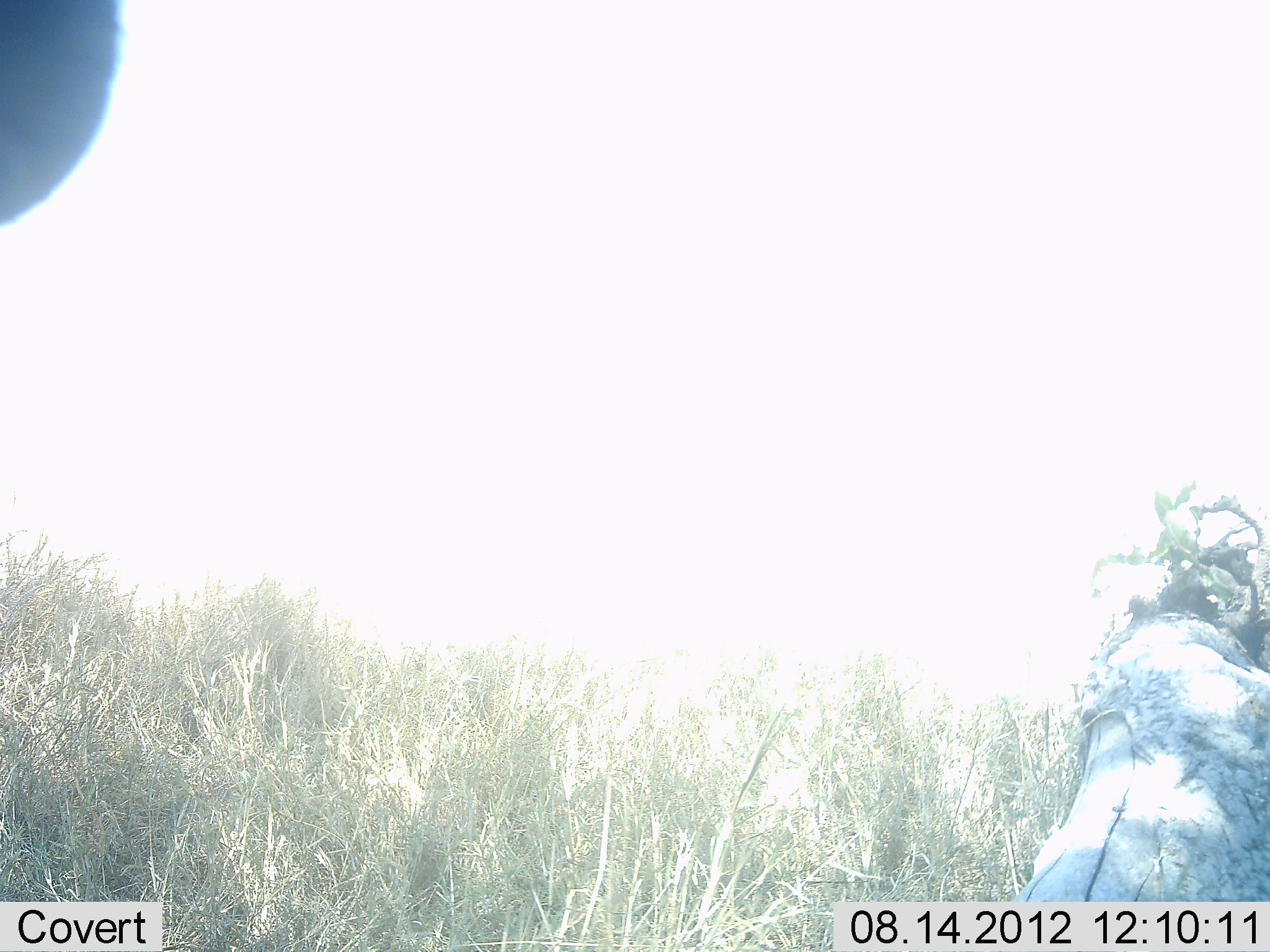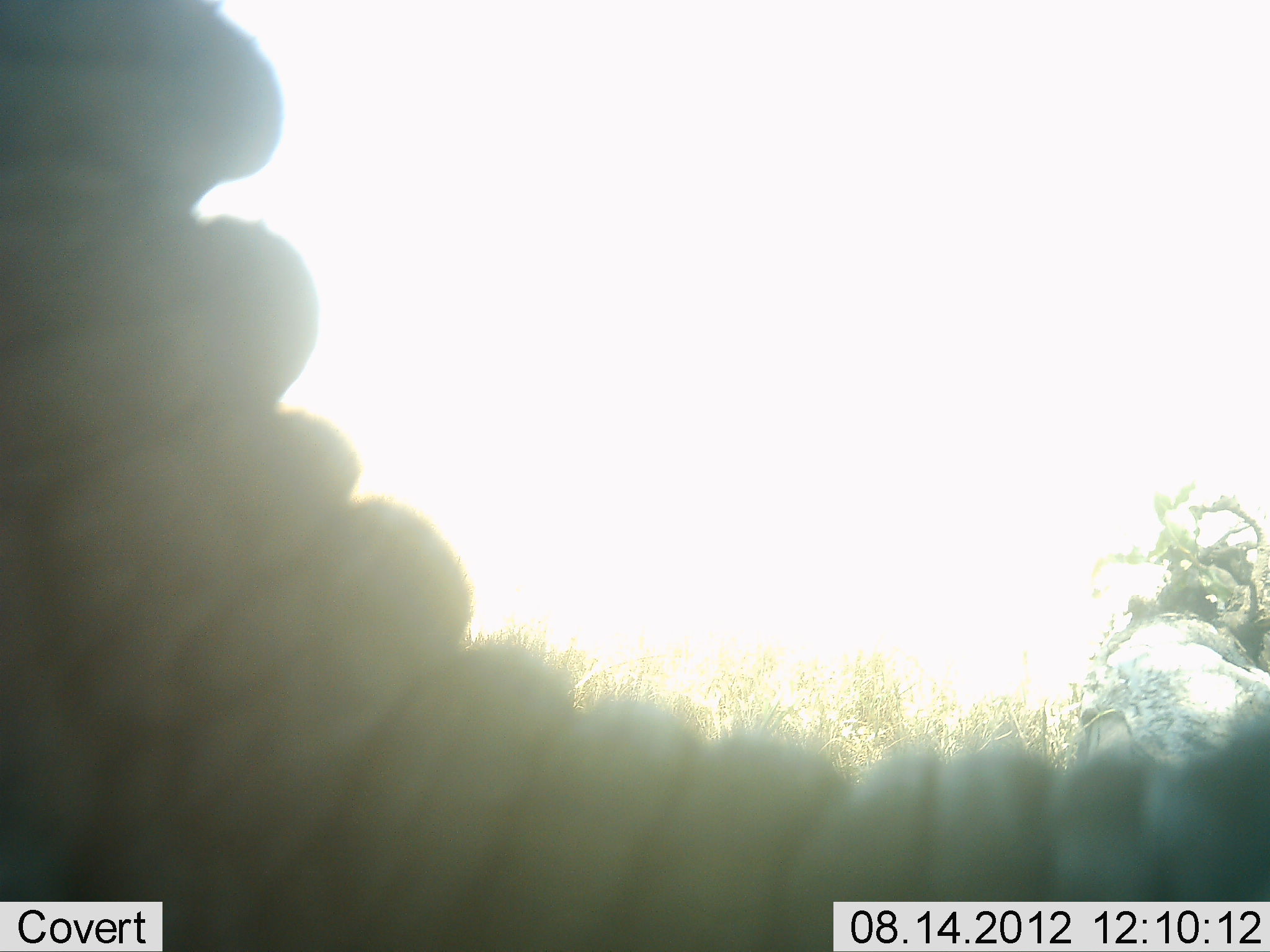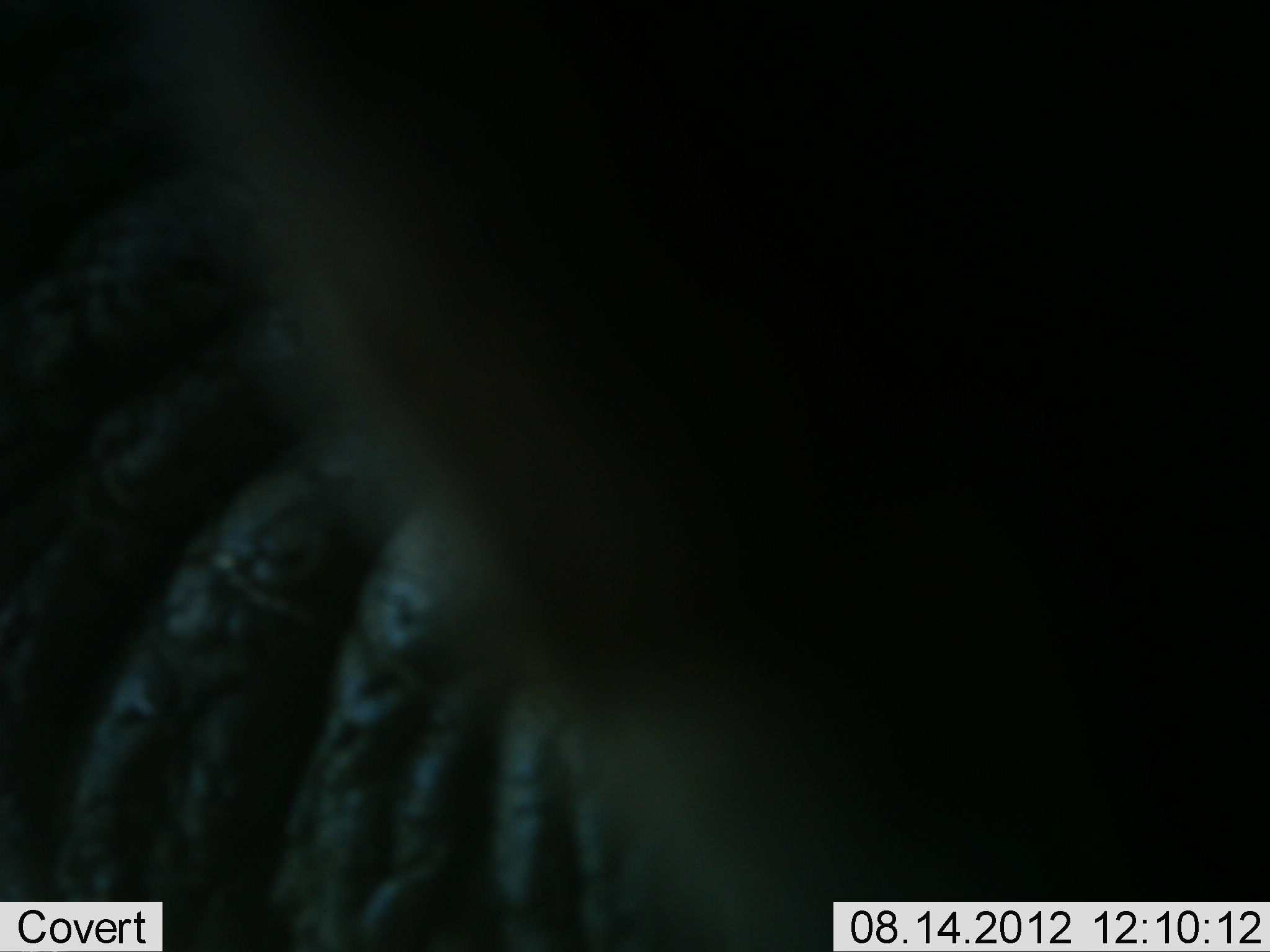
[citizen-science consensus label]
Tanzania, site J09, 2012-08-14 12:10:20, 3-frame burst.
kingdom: Animalia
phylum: Chordata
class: Mammalia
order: Proboscidea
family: Elephantidae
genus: Loxodonta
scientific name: Loxodonta africana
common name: african bush elephant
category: elephant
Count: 1.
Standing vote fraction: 60%.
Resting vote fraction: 0%.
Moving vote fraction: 40%.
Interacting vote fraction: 10%.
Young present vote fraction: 0%.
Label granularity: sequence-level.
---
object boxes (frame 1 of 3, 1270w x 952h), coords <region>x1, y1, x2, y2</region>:
animal: <region>2, 2, 122, 225</region>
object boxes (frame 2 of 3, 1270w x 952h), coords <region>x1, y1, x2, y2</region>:
animal: <region>1, 1, 1269, 952</region>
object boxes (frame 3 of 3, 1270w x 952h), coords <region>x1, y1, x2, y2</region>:
animal: <region>1, 1, 1269, 952</region>